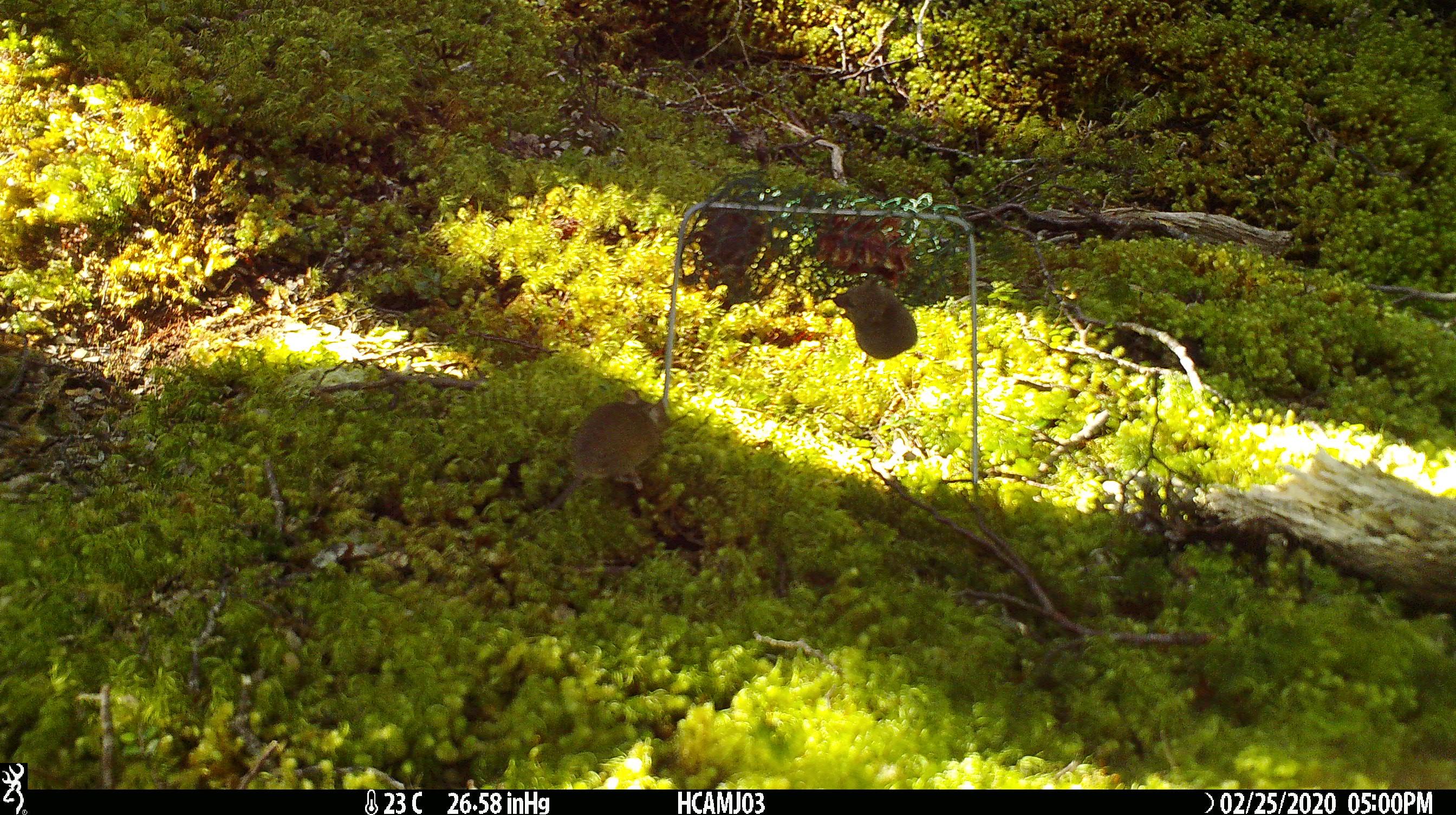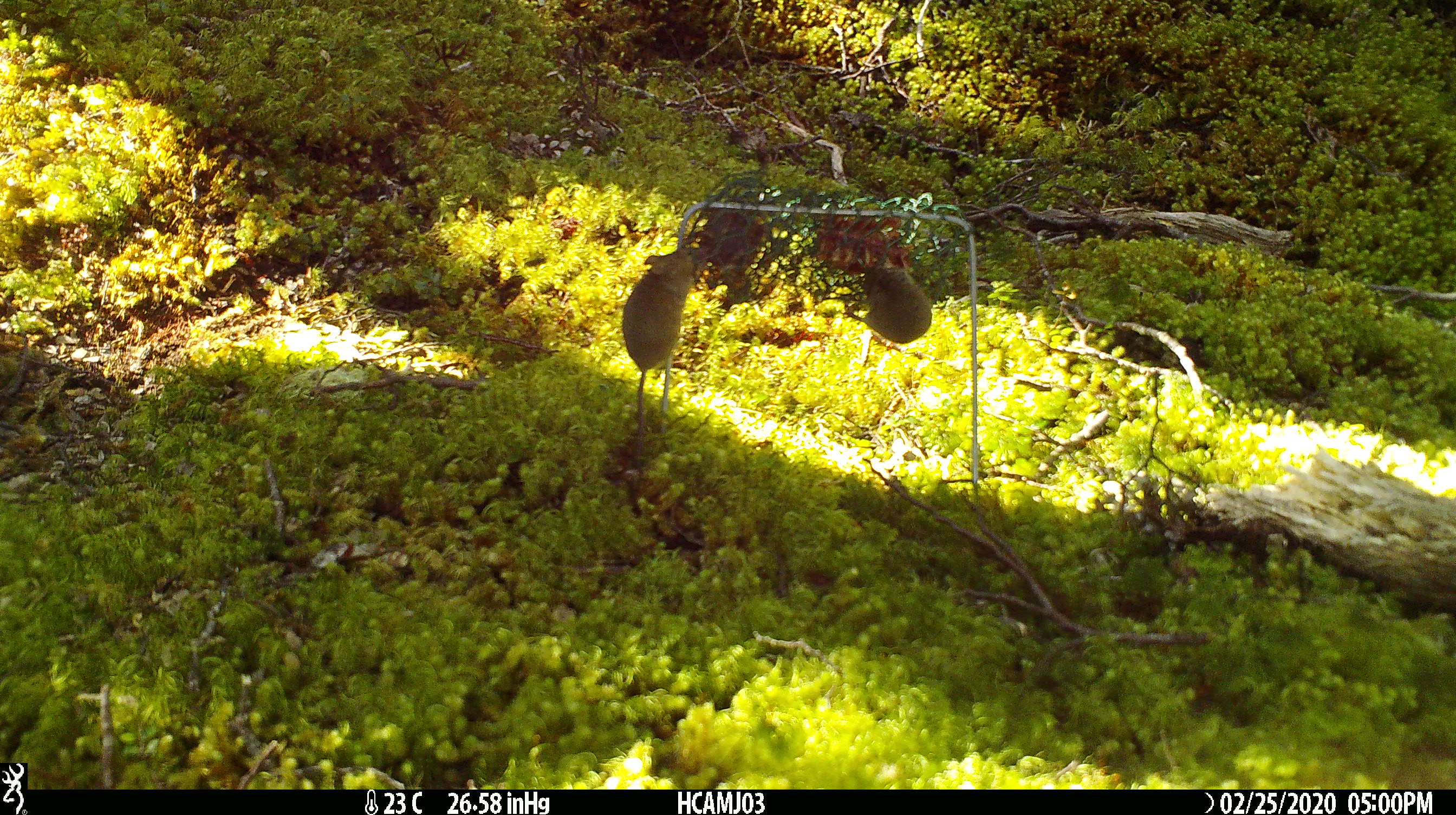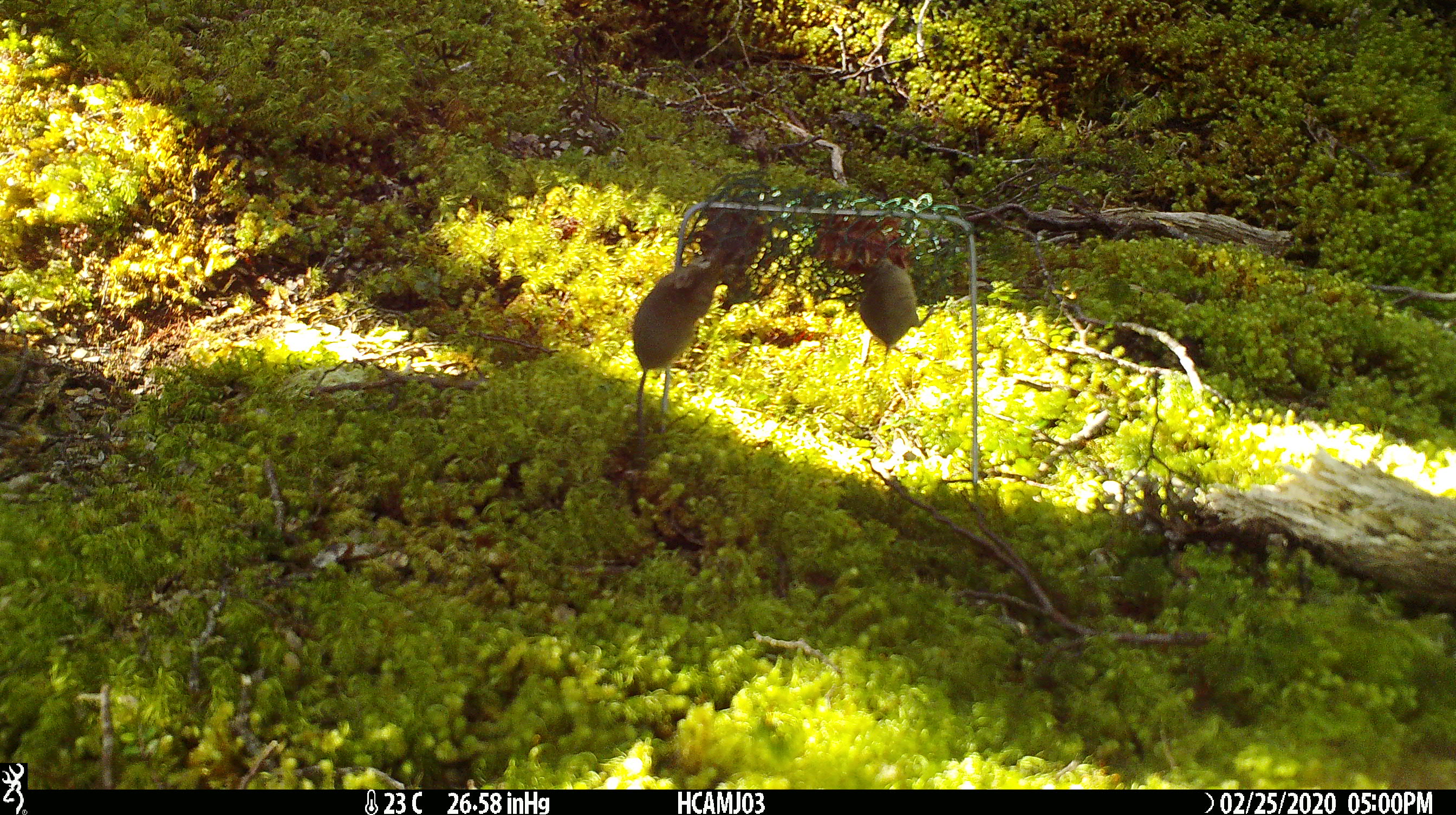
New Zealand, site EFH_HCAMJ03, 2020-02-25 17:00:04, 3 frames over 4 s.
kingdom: Animalia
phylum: Chordata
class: Mammalia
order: Rodentia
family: Muridae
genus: Mus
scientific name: Mus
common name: mouse